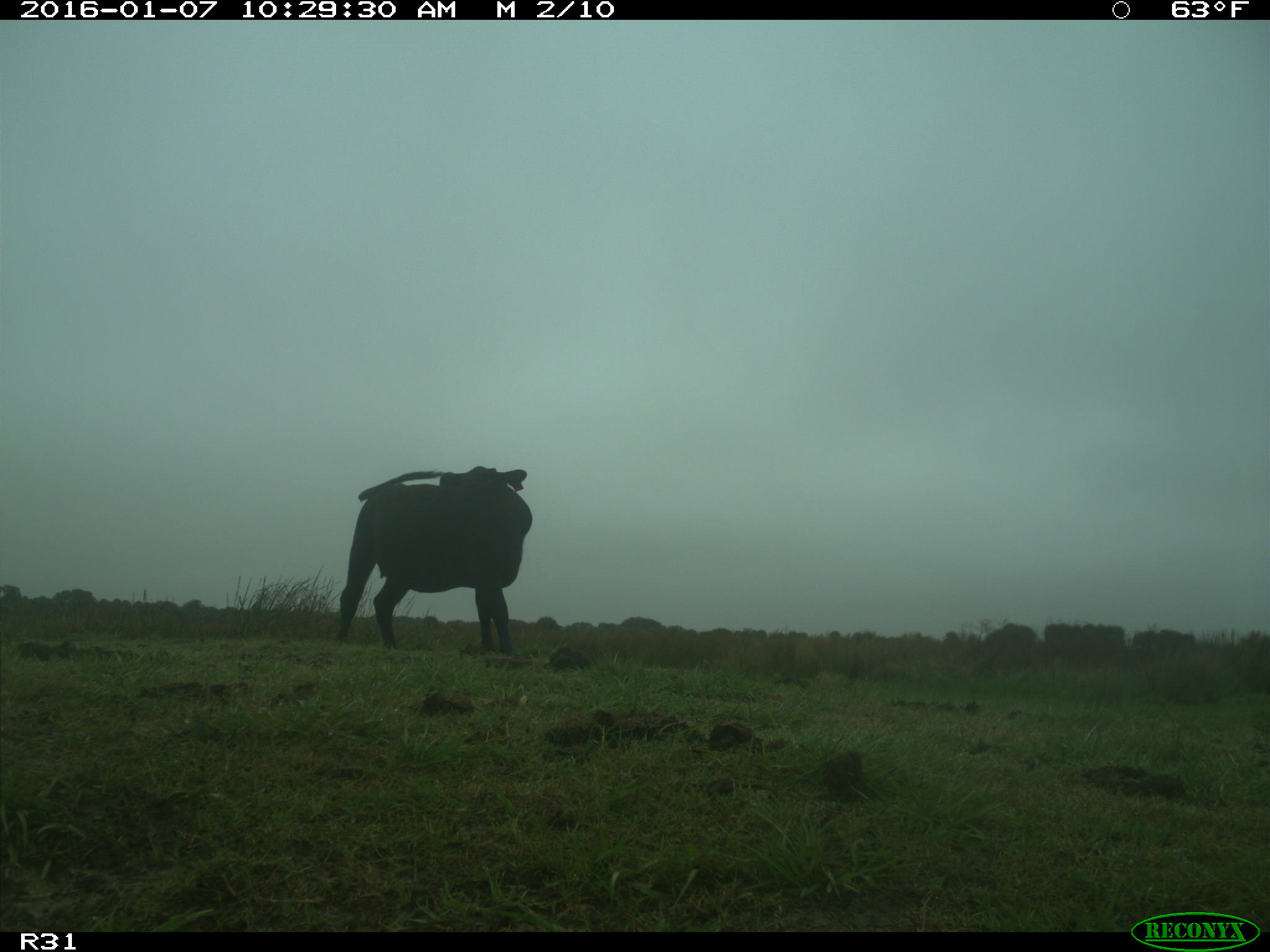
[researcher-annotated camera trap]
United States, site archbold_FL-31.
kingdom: Animalia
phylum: Chordata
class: Mammalia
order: Artiodactyla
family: Bovidae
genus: Bos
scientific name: Bos taurus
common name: domestic cow